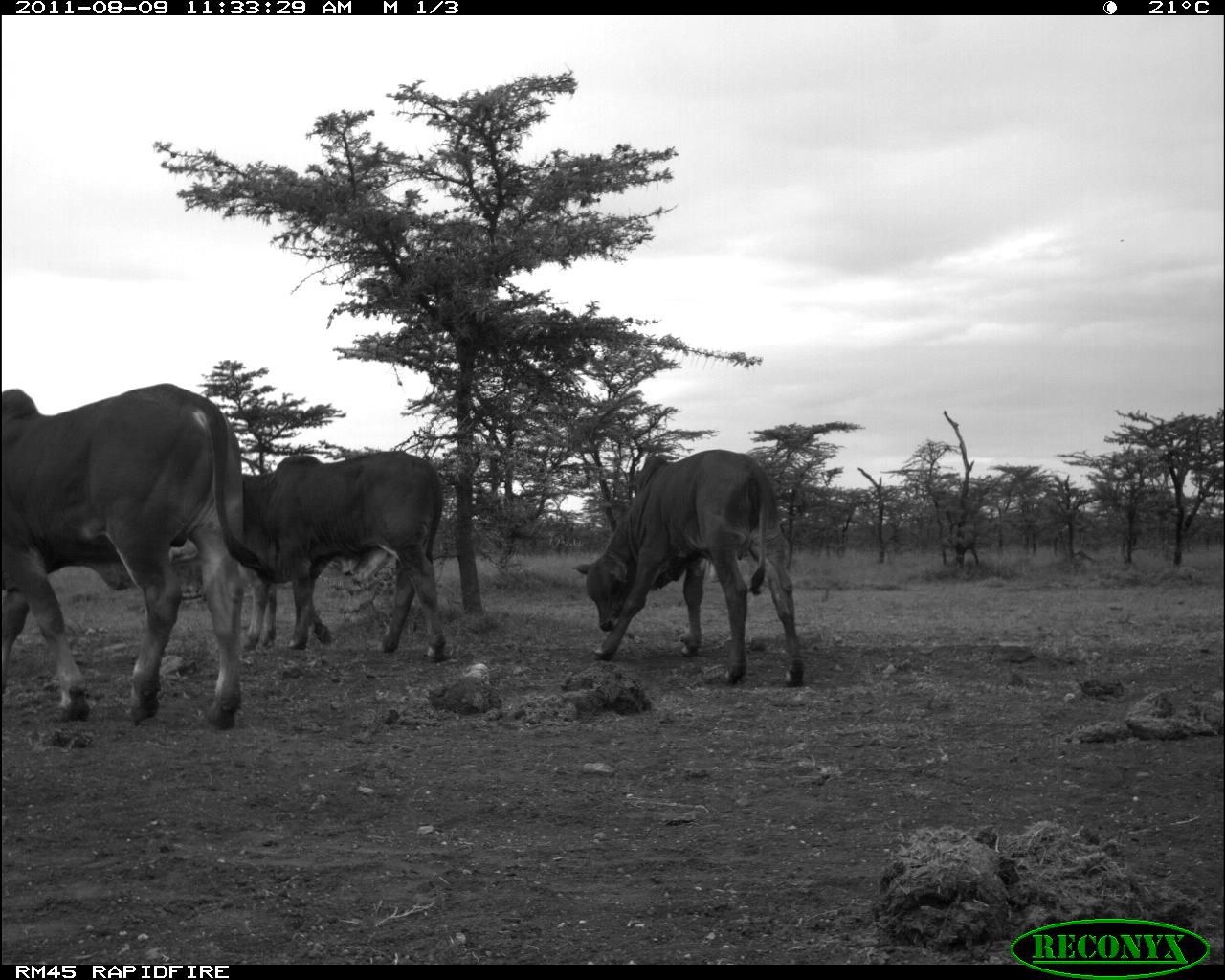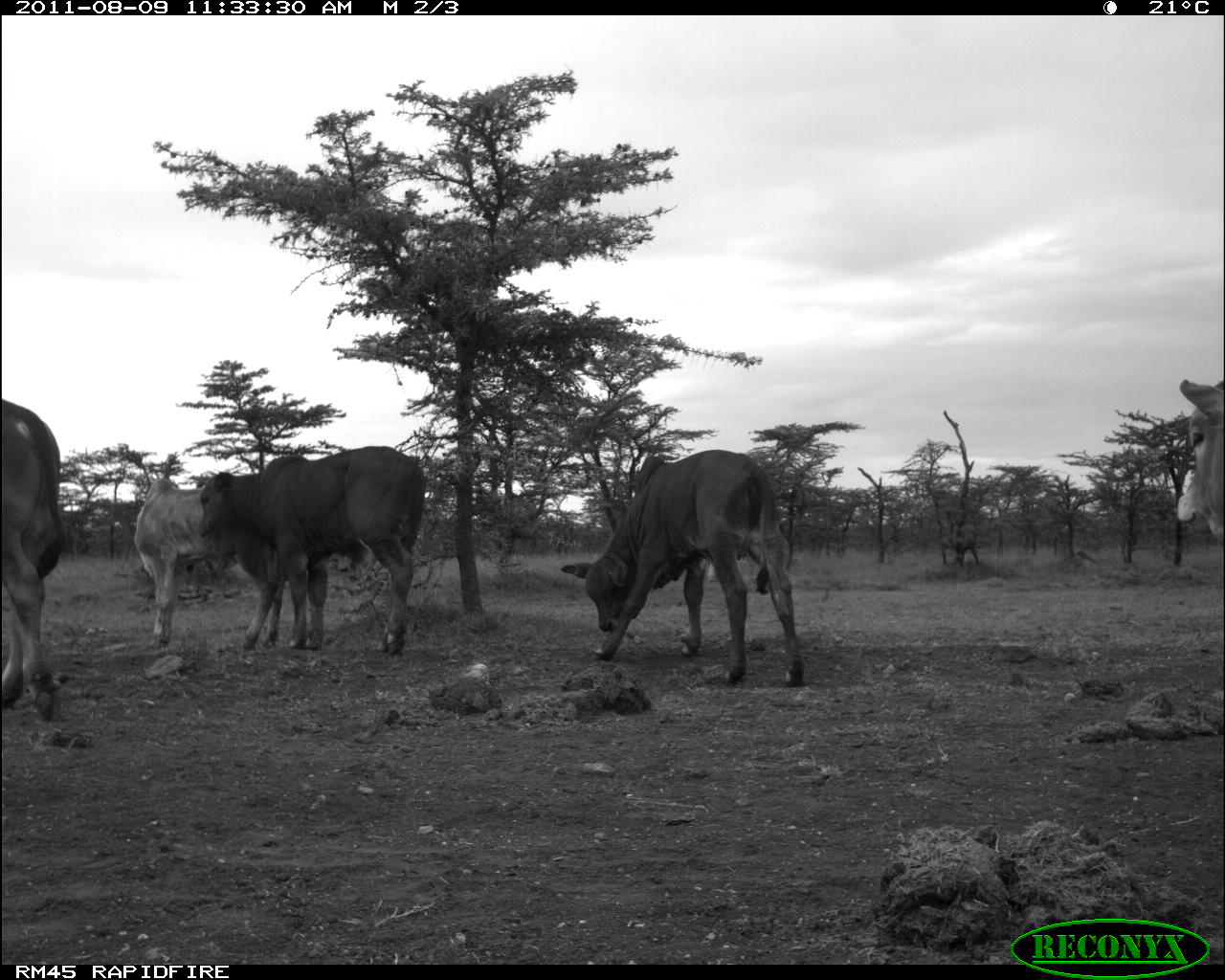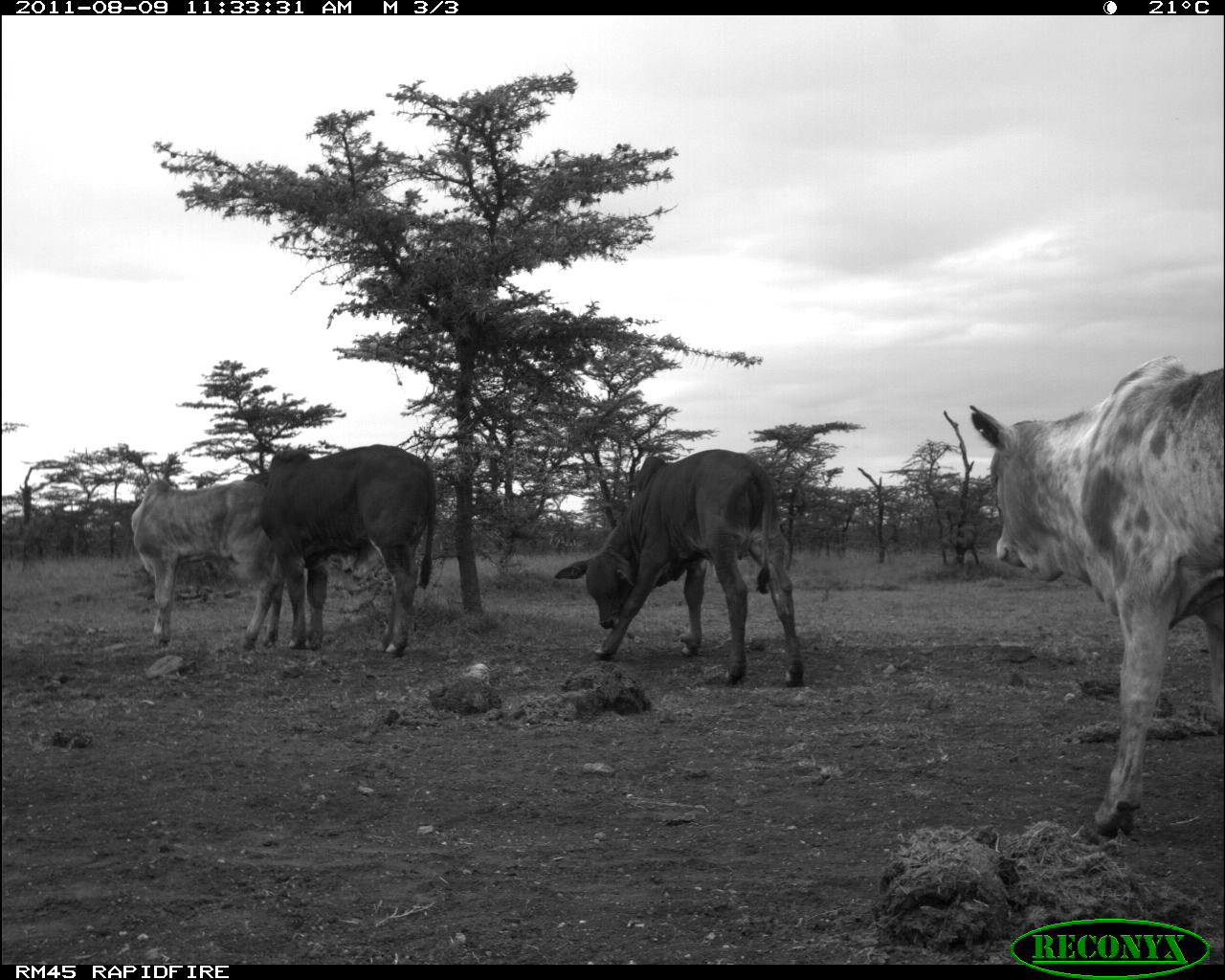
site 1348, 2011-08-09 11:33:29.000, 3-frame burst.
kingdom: Animalia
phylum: Chordata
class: Mammalia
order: Artiodactyla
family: Bovidae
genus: Bos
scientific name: Bos taurus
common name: domestic cattle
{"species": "Bos taurus (domestic cattle)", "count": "3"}